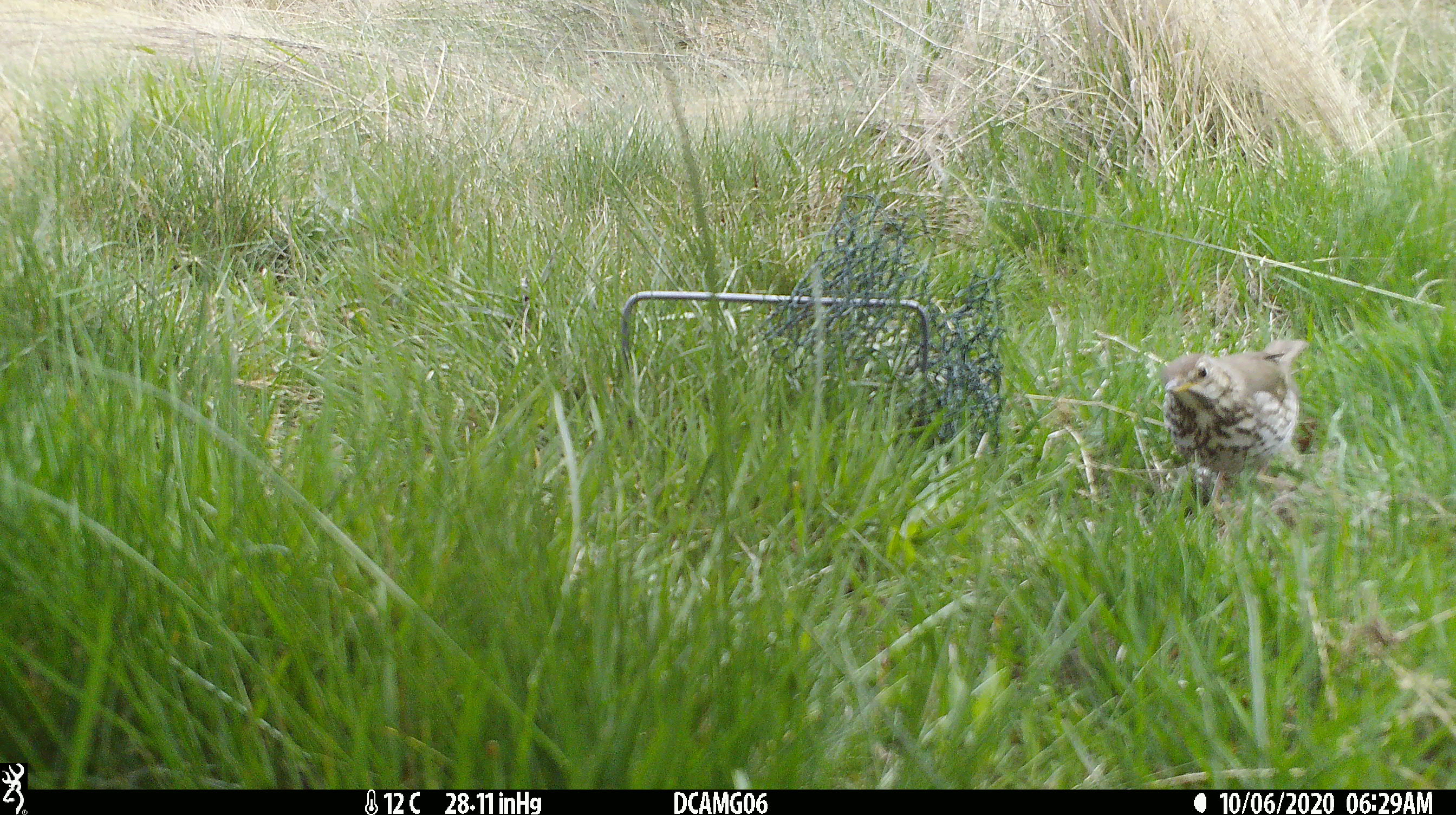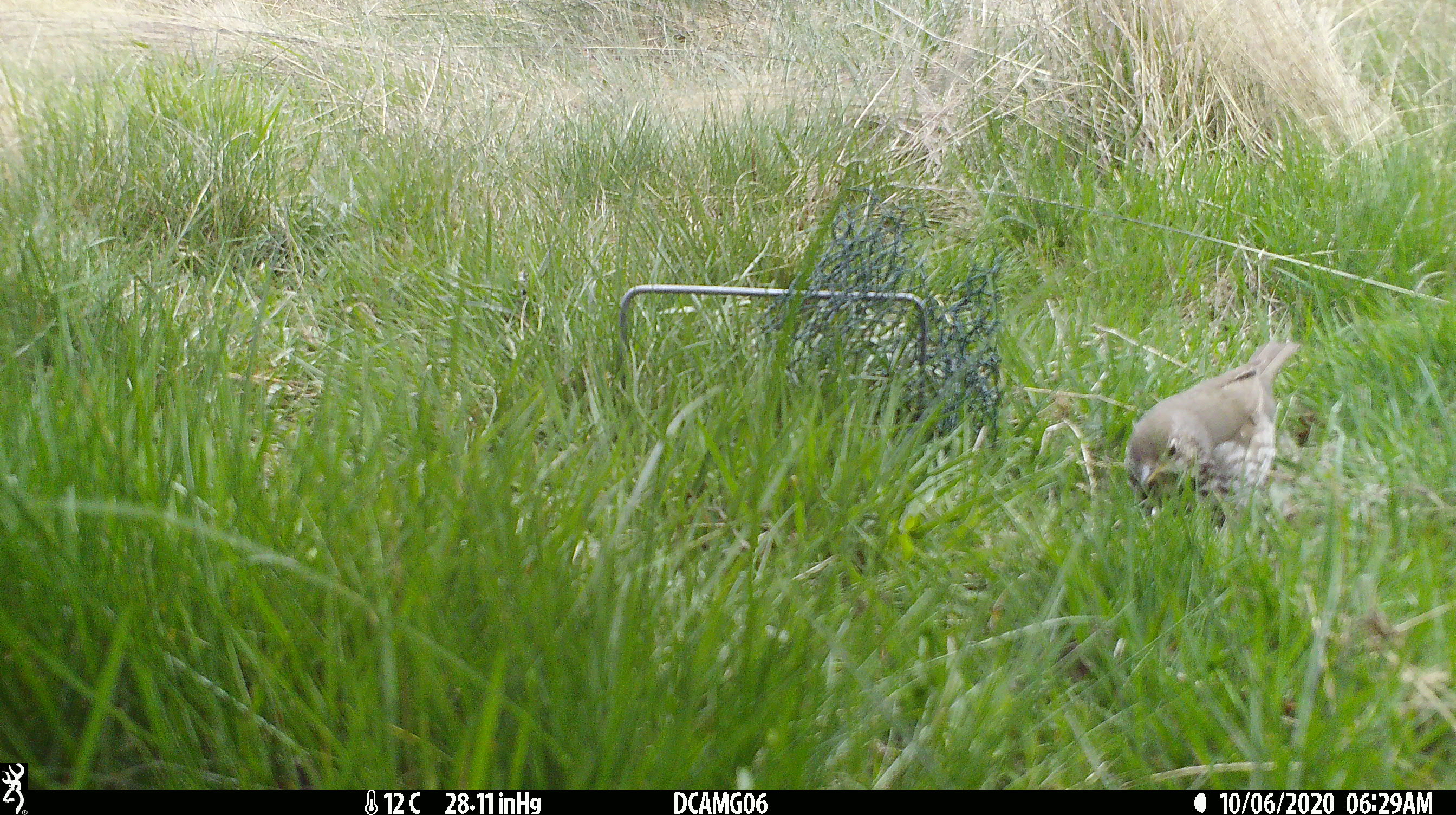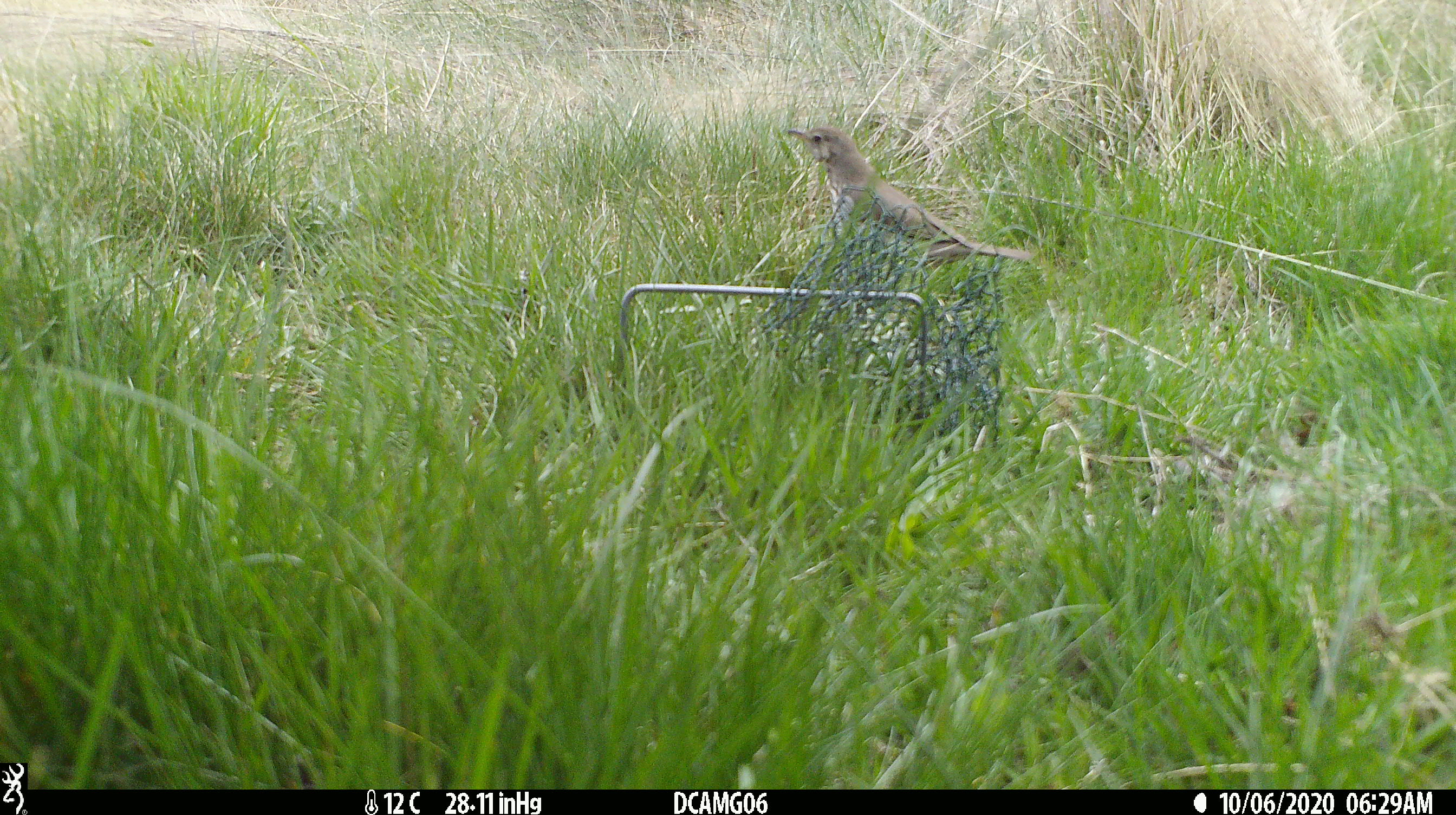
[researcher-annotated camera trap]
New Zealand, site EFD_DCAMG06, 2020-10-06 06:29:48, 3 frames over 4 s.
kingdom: Animalia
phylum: Chordata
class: Aves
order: Passeriformes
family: Turdidae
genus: Turdus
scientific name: Turdus philomelos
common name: song thrush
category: thrush